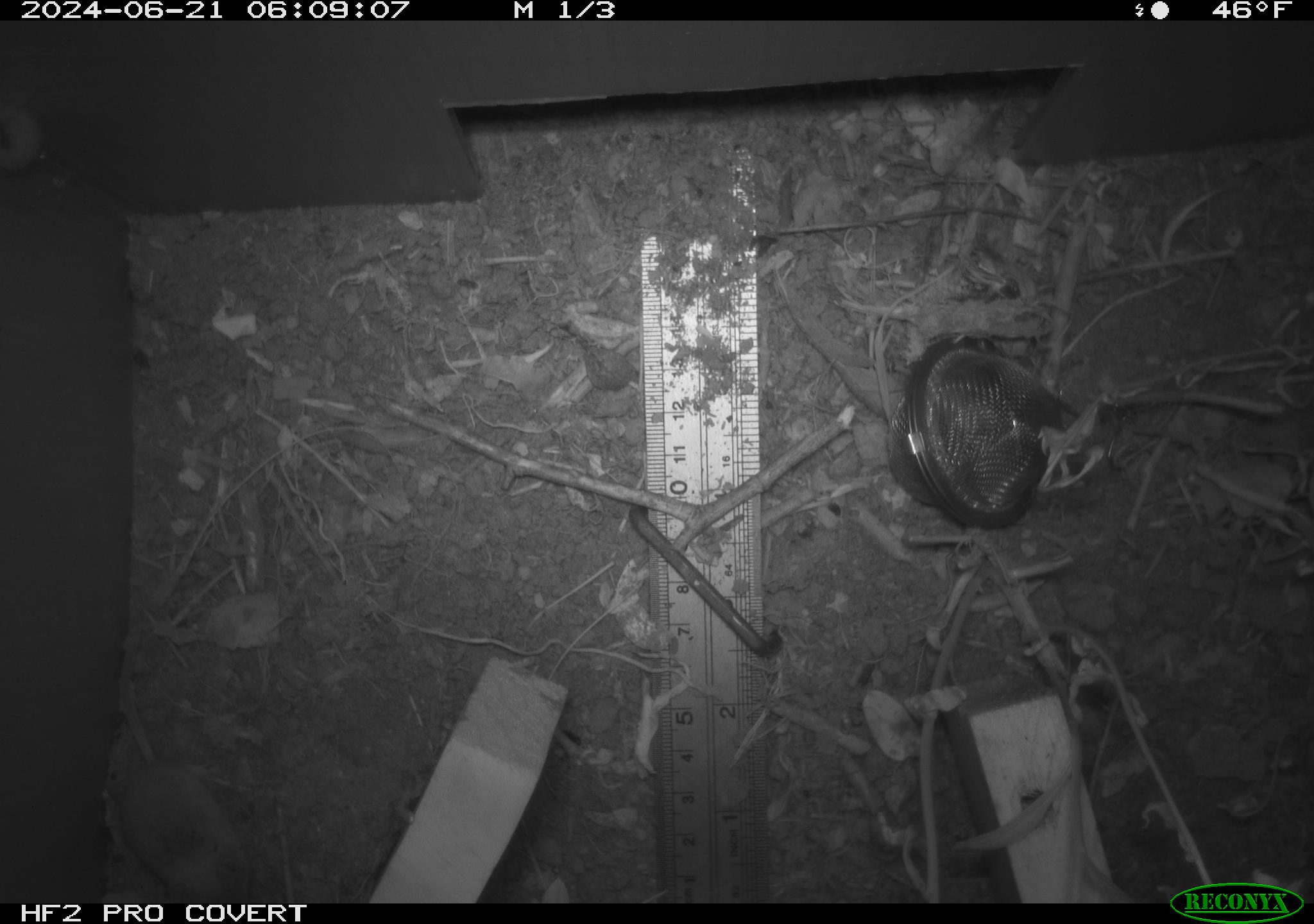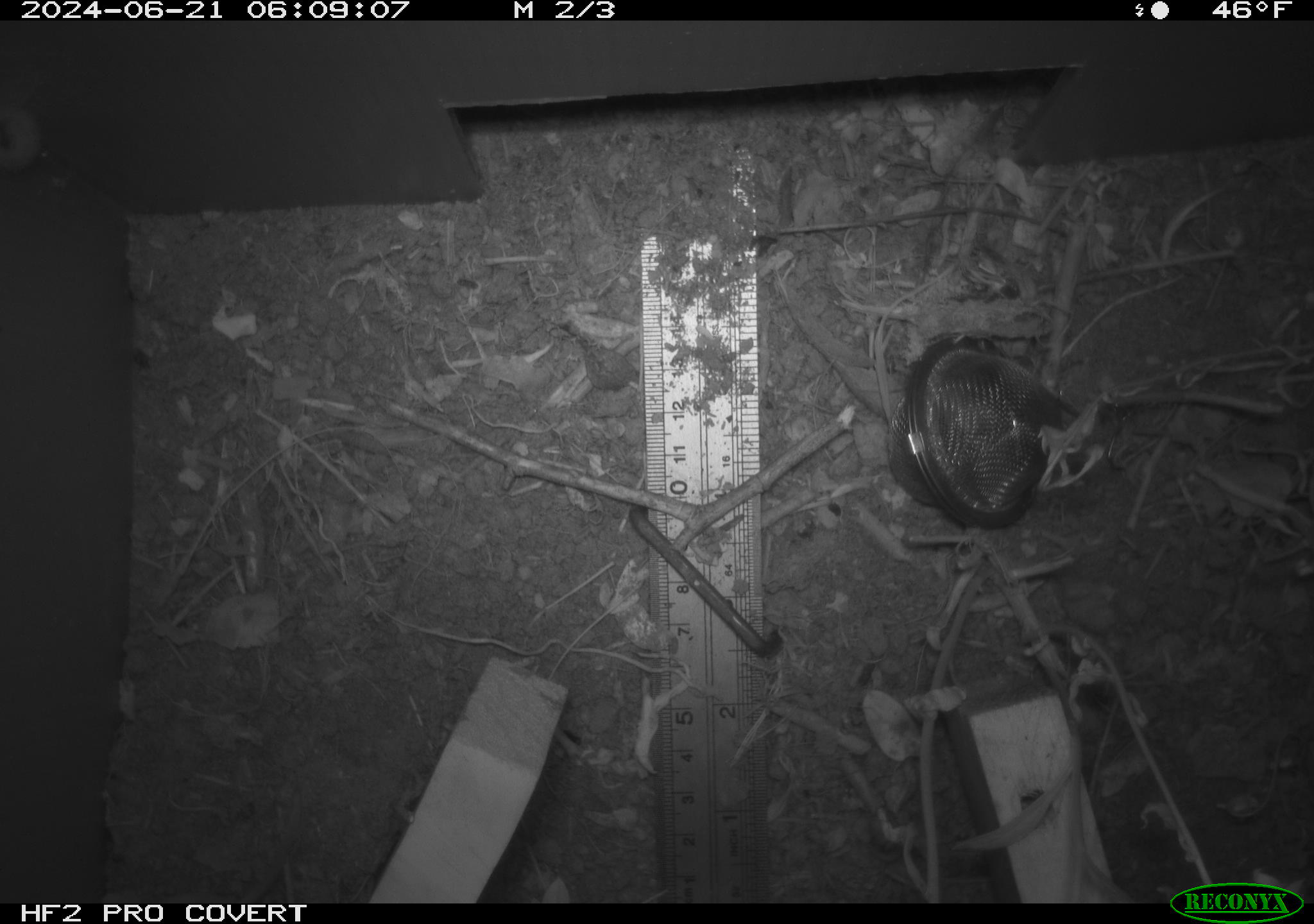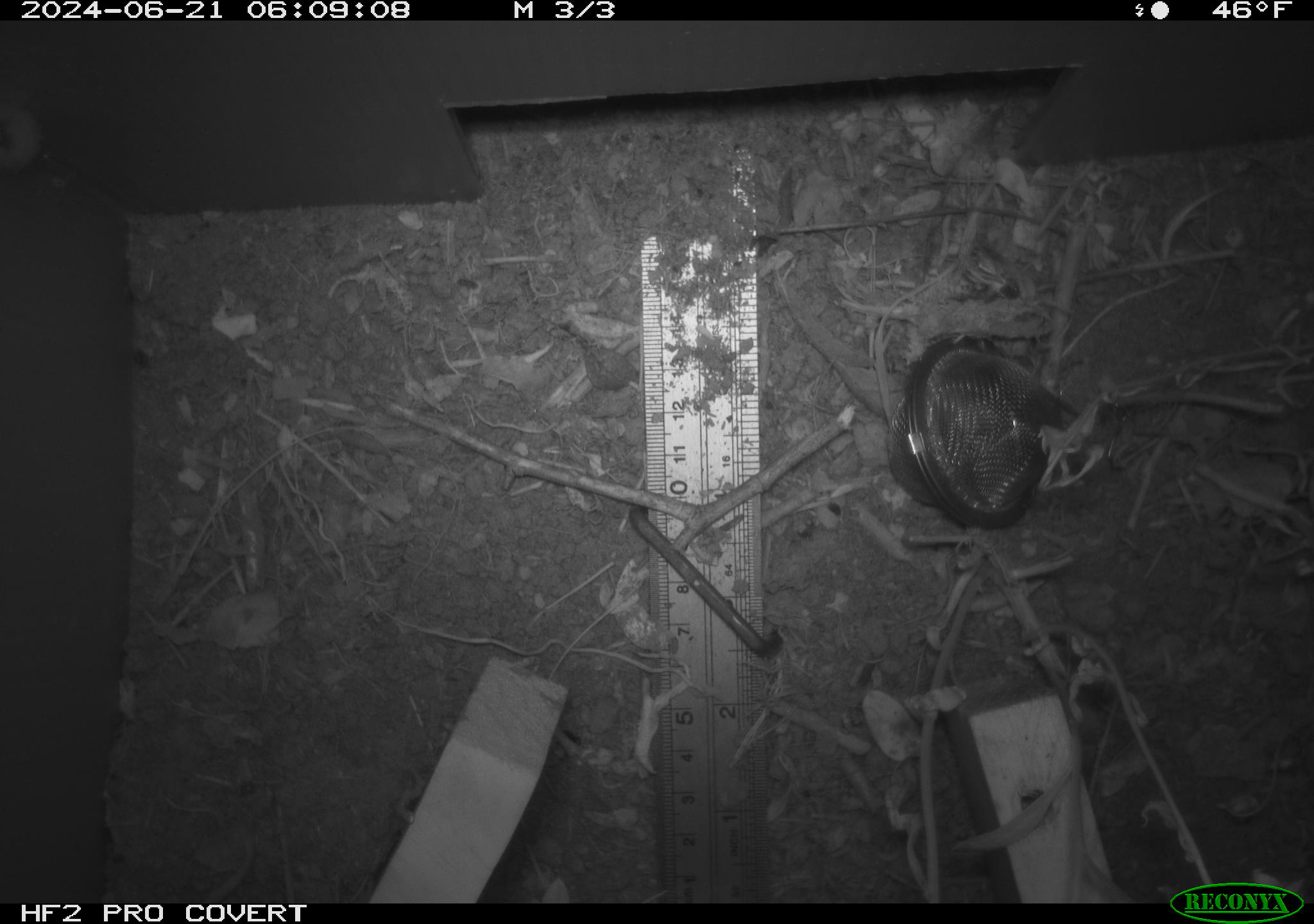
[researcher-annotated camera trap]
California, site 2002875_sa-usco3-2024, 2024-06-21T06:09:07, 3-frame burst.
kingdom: Animalia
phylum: Chordata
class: Mammalia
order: Eulipotyphla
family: Soricidae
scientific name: Soricidae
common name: shrews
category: soricidae family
Soricidae family (shrews) (Soricidae).